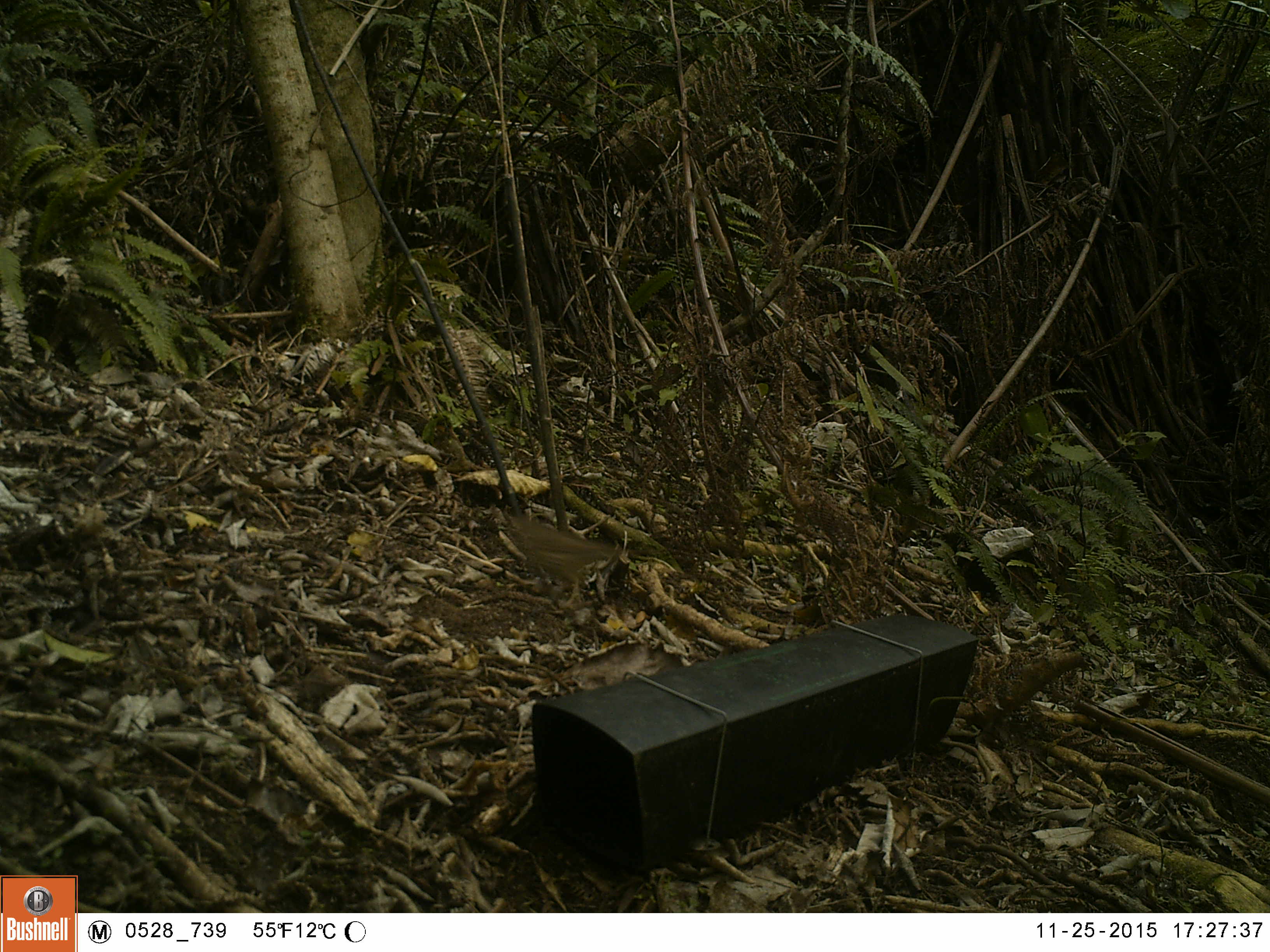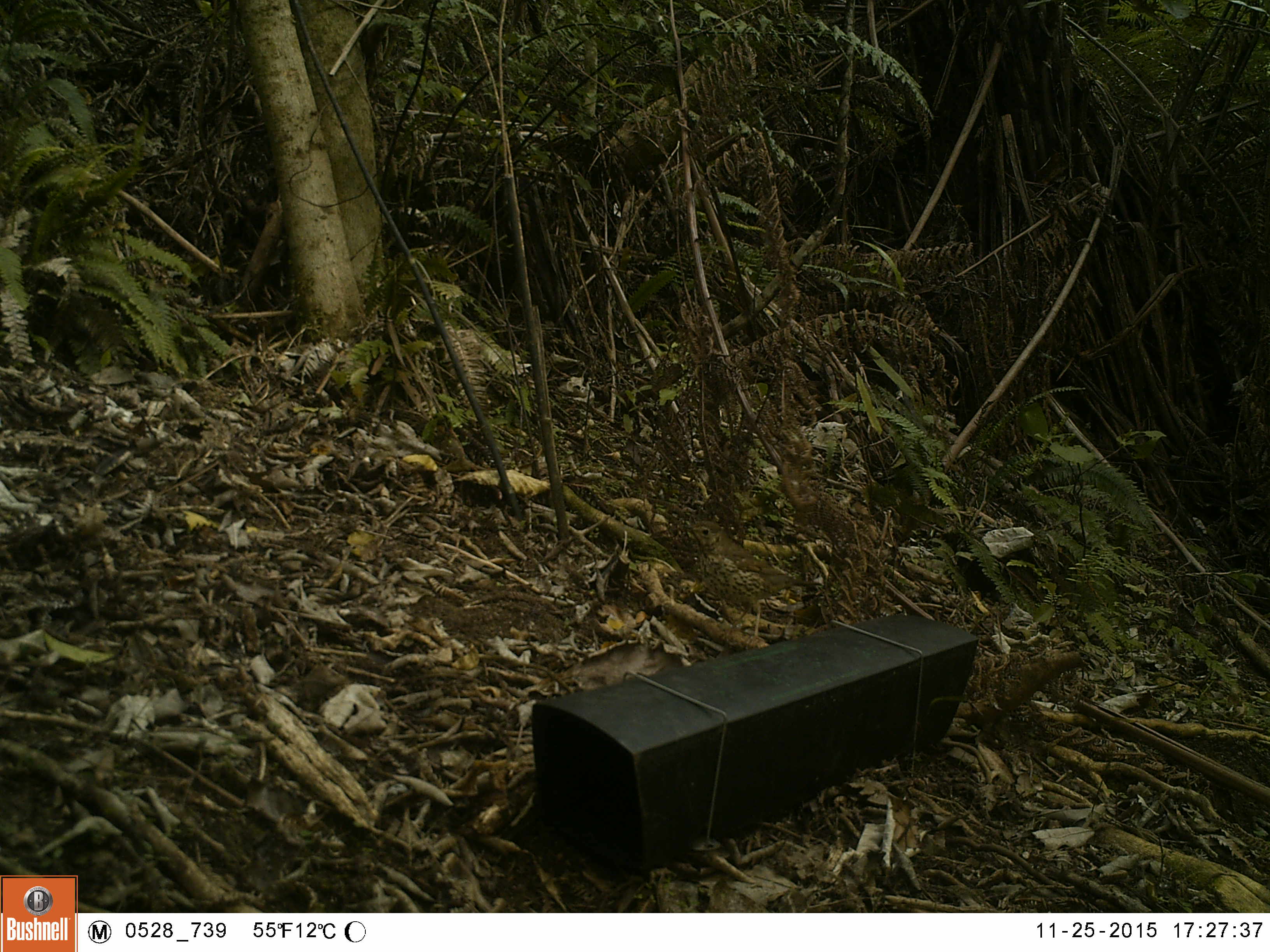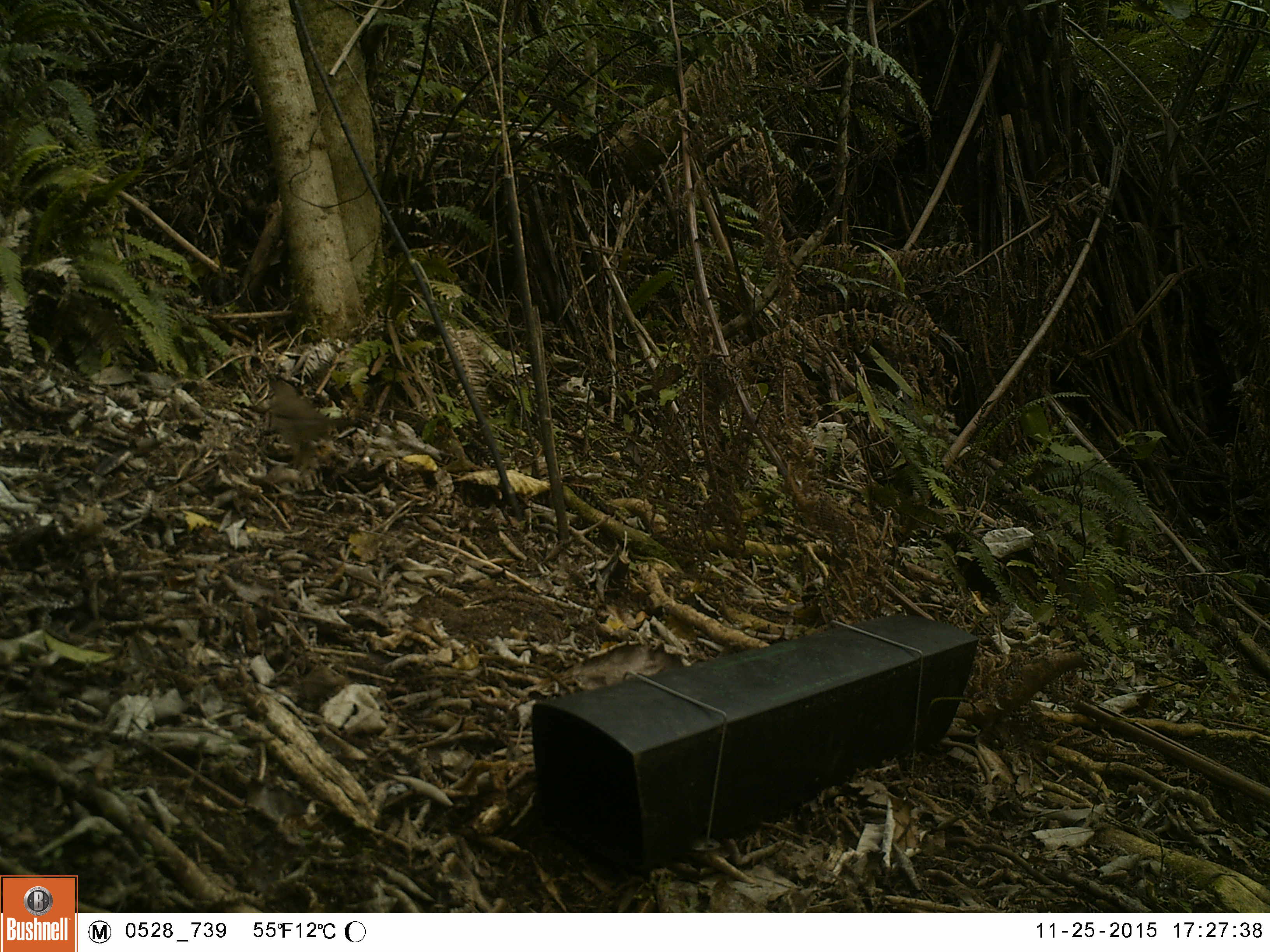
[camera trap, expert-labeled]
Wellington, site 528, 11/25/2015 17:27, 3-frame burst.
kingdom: Animalia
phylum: Chordata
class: Aves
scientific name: Aves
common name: bird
Bird (Aves).